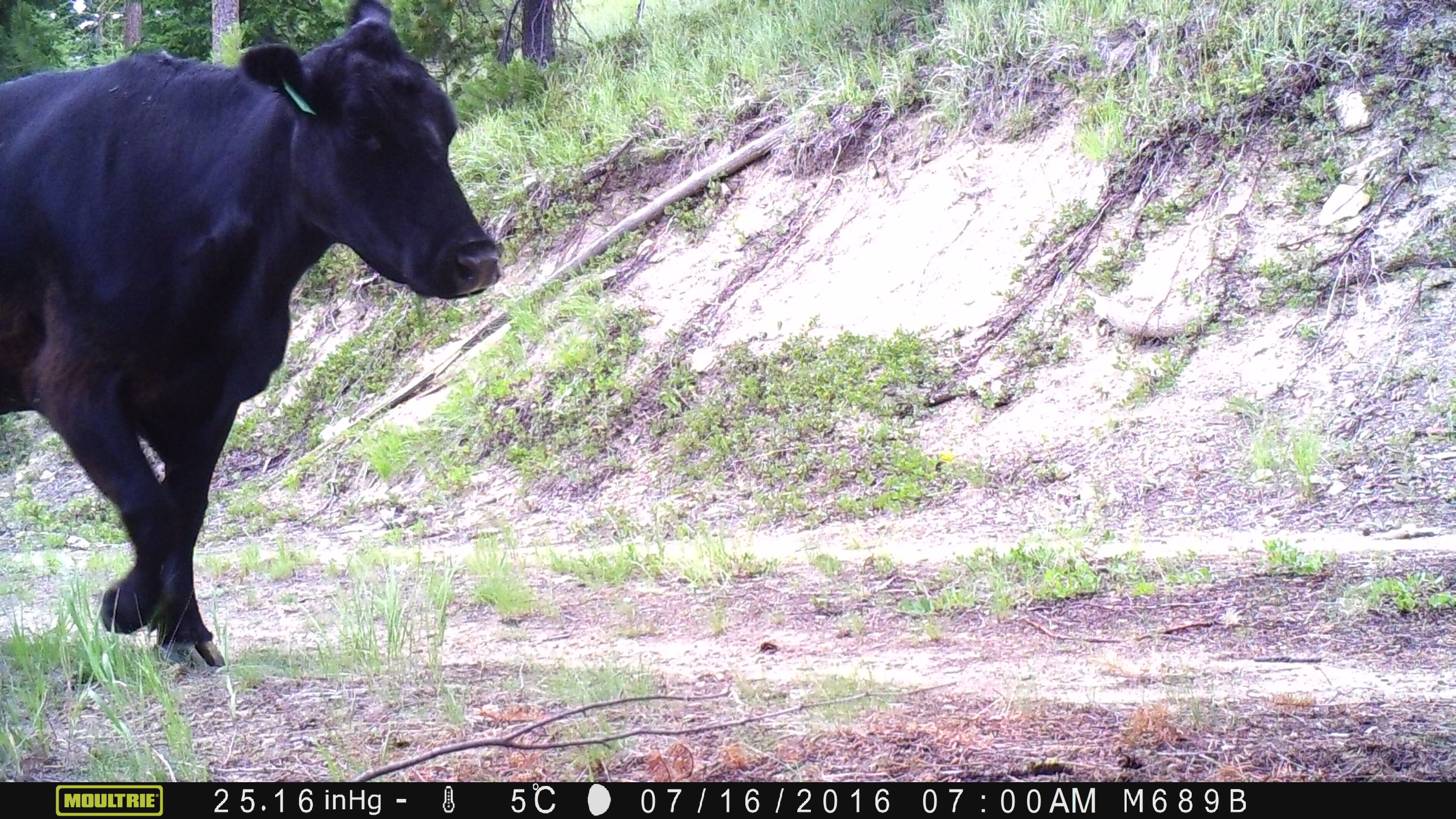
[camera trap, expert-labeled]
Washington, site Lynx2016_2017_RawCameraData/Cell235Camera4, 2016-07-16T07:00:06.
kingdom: Animalia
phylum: Chordata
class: Mammalia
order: Artiodactyla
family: Bovidae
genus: Bos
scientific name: Bos taurus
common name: domestic cattle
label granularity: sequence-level